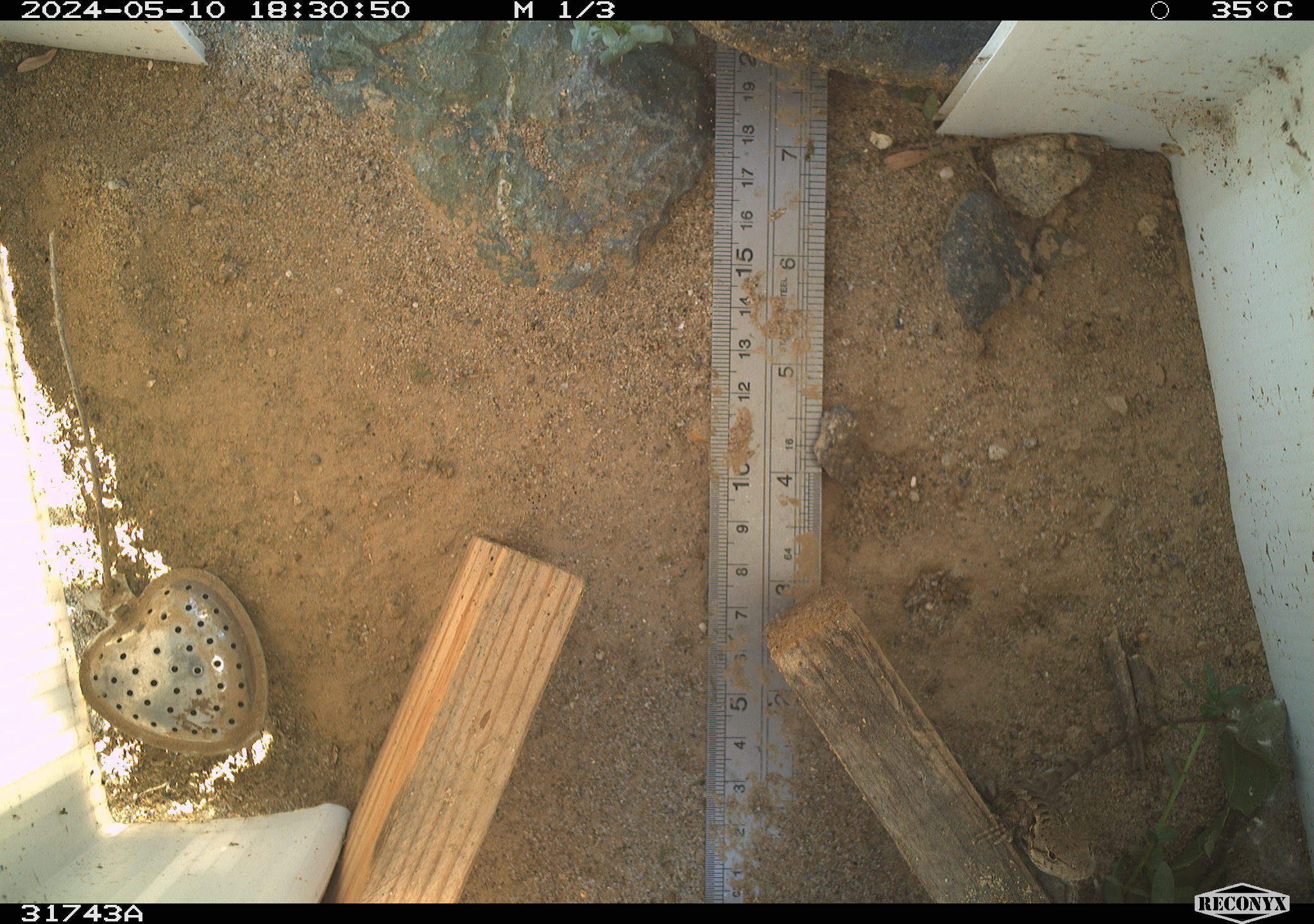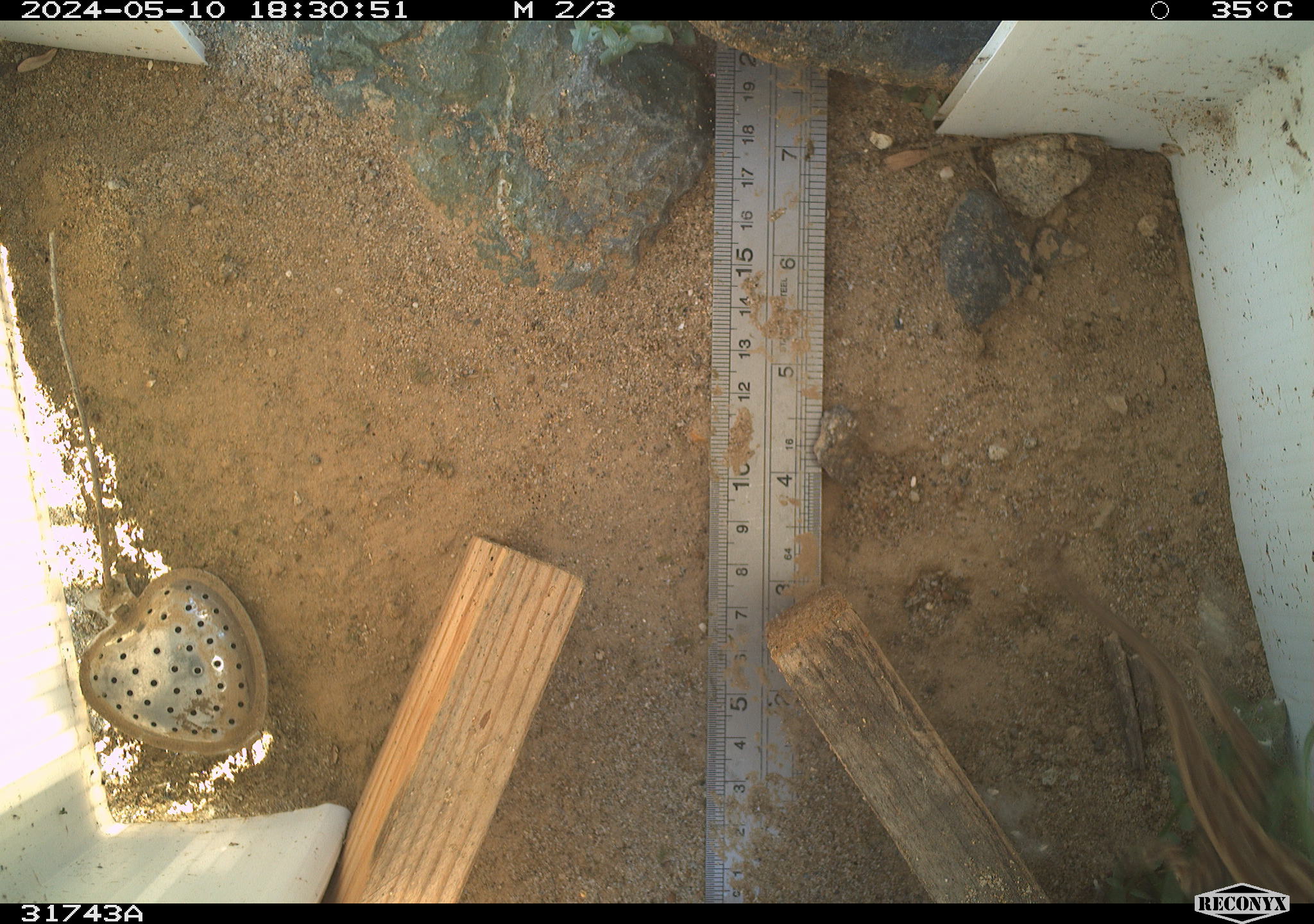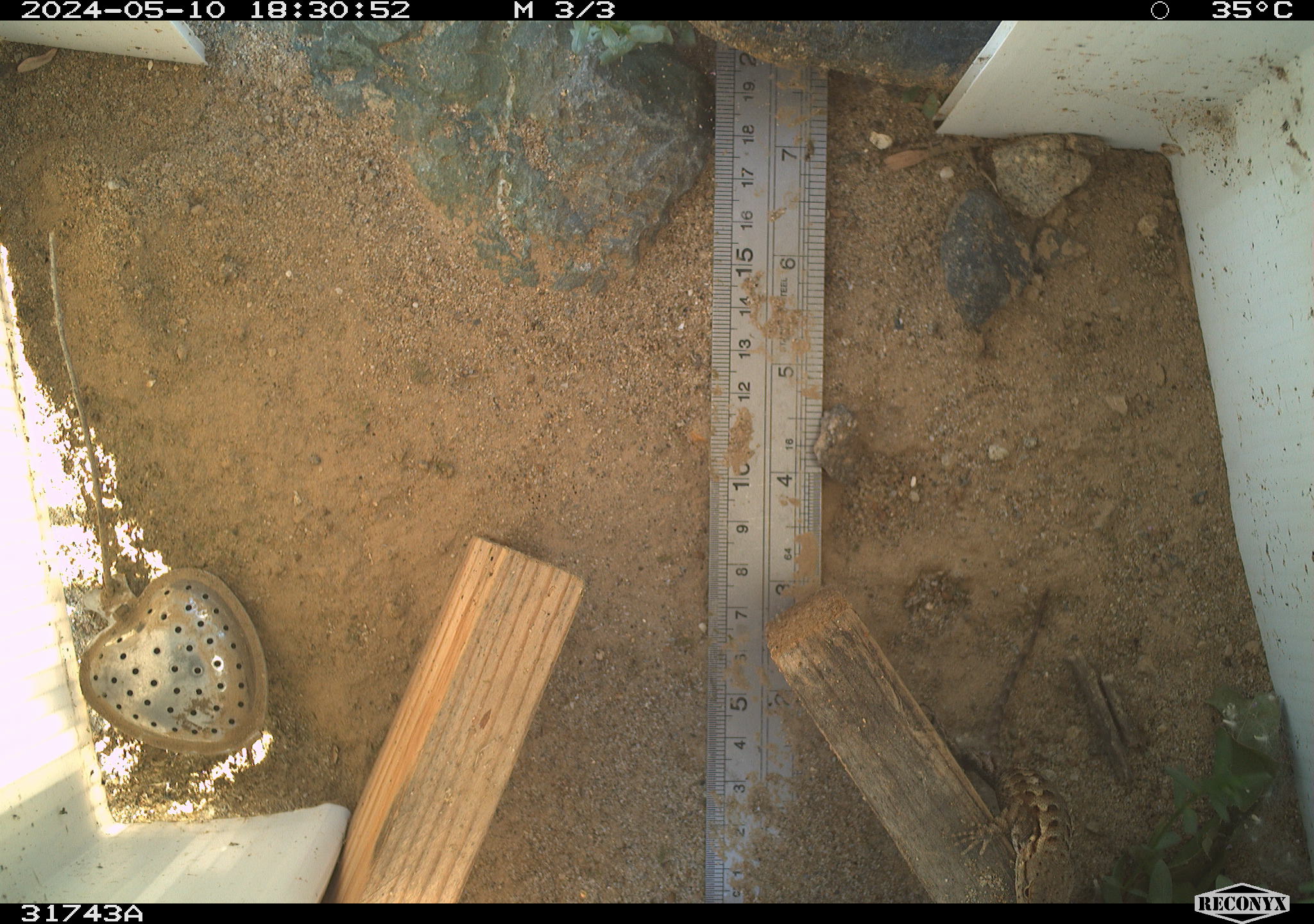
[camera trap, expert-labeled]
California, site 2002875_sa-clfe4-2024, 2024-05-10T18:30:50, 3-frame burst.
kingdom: Animalia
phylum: Chordata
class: Reptilia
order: Squamata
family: Phrynosomatidae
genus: Sceloporus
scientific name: Sceloporus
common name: spiny lizards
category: sceloporus species